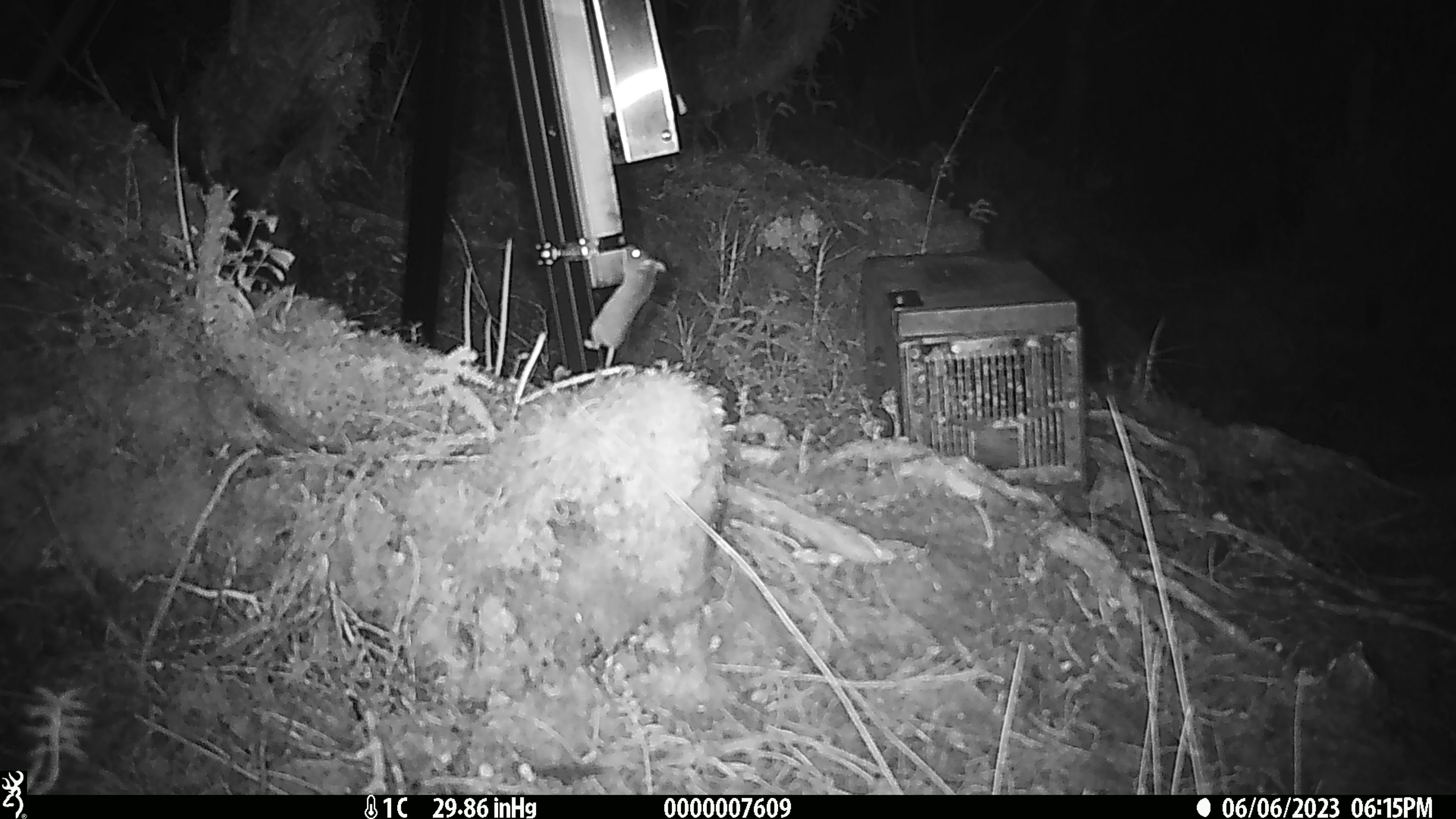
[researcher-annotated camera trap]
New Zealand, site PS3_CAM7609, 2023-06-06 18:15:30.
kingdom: Animalia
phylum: Chordata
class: Mammalia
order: Rodentia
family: Muridae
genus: Mus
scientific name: Mus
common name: mouse